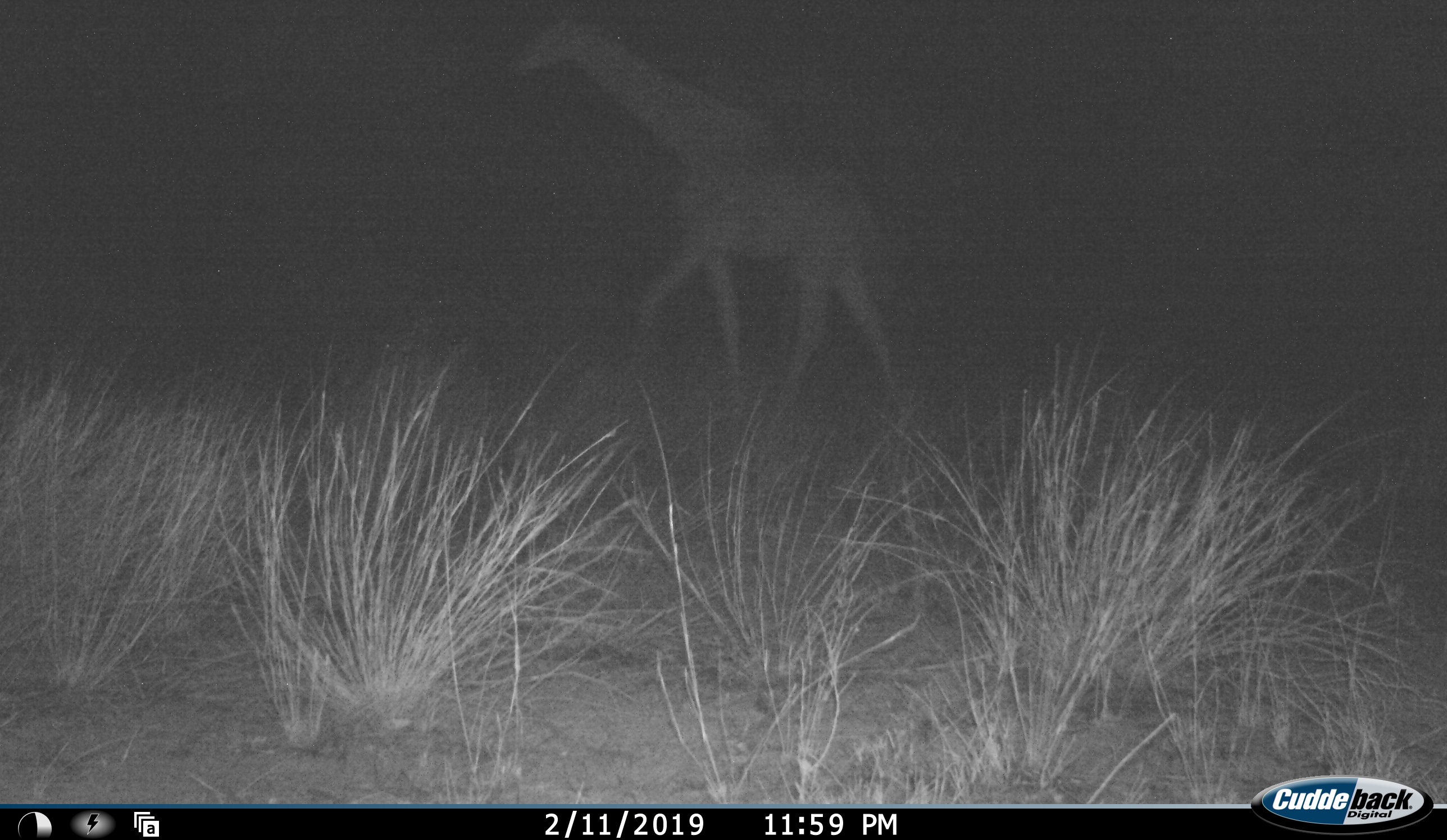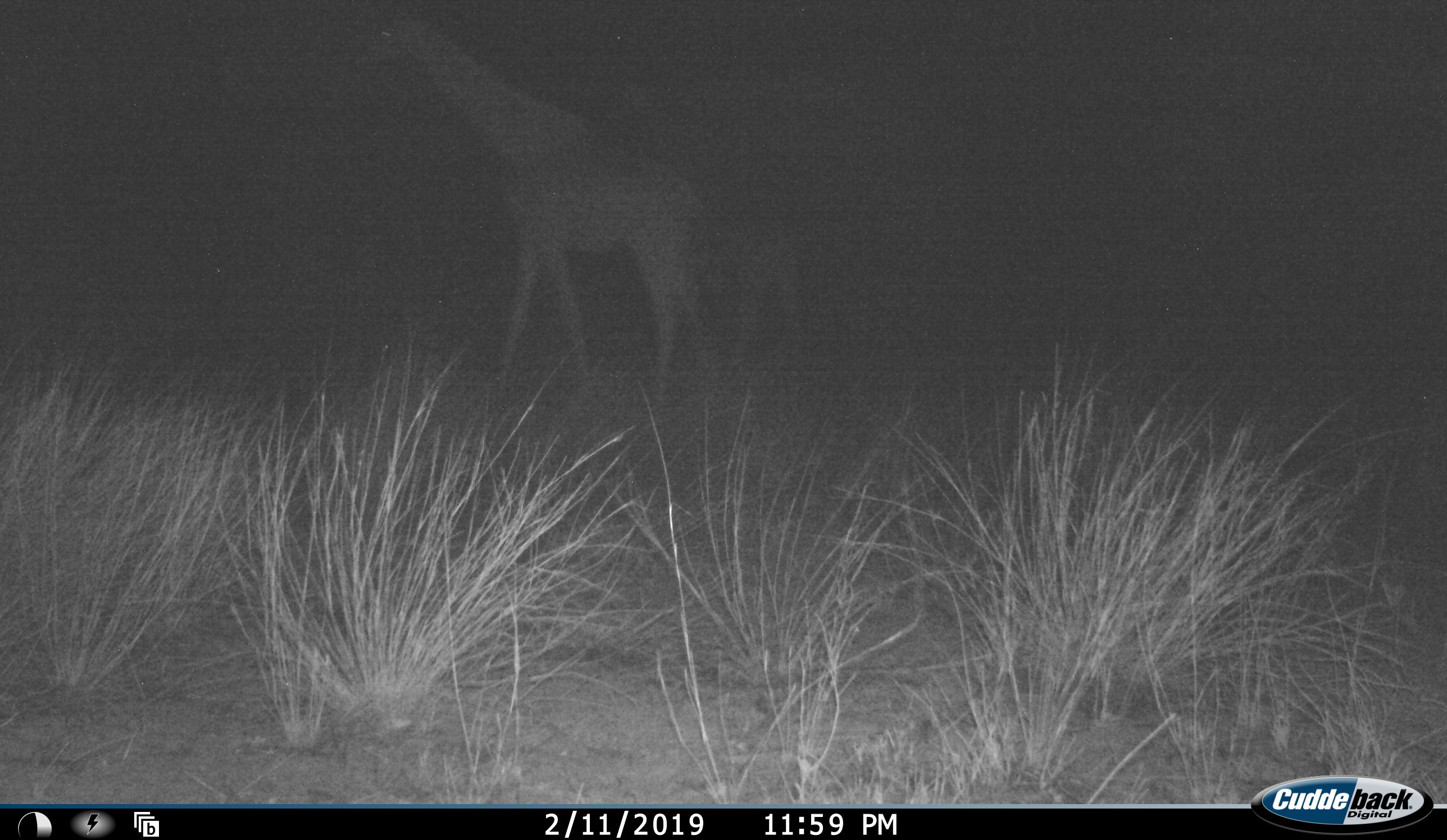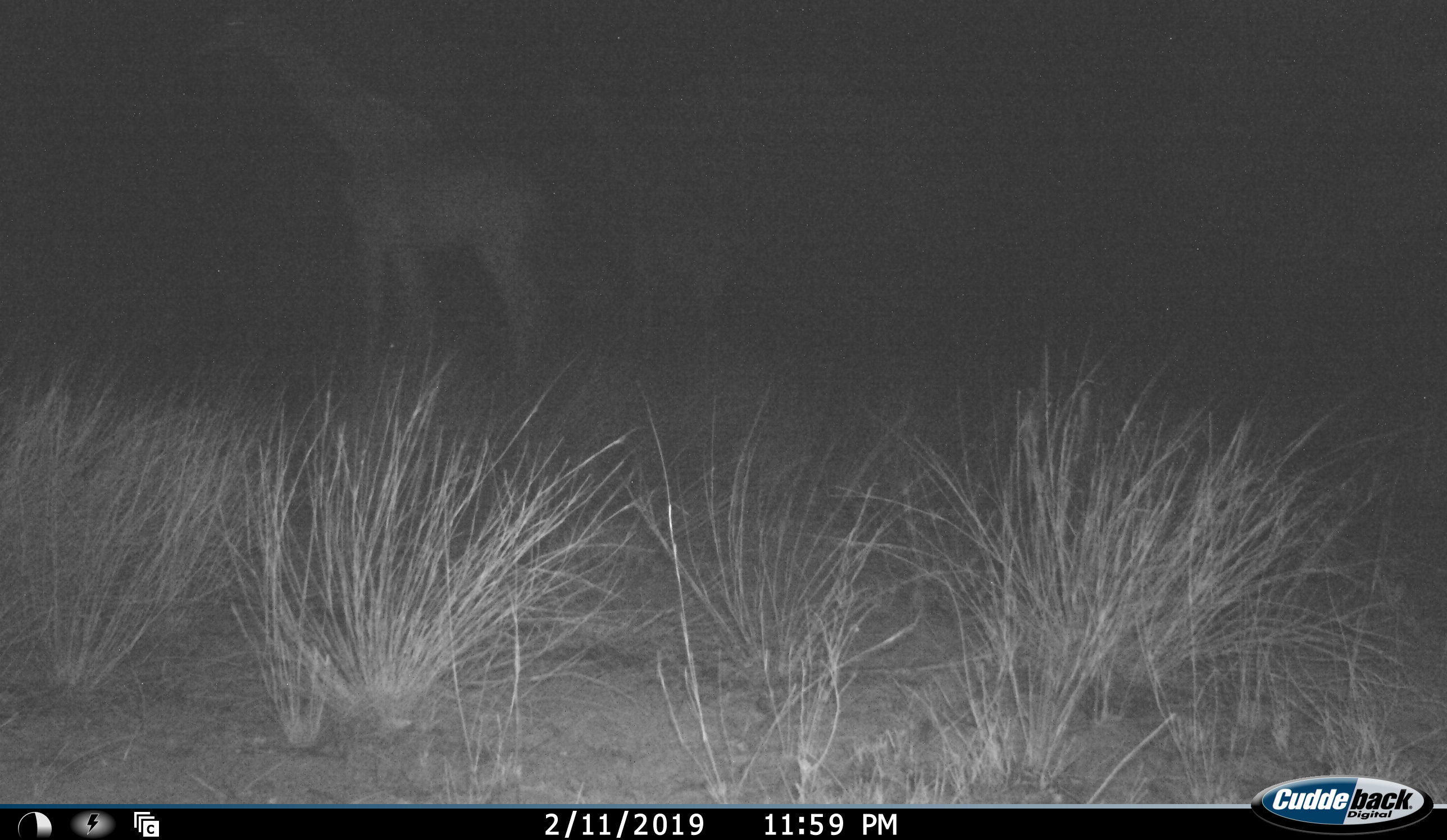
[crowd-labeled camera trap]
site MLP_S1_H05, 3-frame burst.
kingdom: Animalia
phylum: Chordata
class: Mammalia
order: Artiodactyla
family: Giraffidae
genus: Giraffa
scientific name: Giraffa camelopardalis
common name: giraffe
Giraffe (Giraffa camelopardalis), count 2. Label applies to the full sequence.